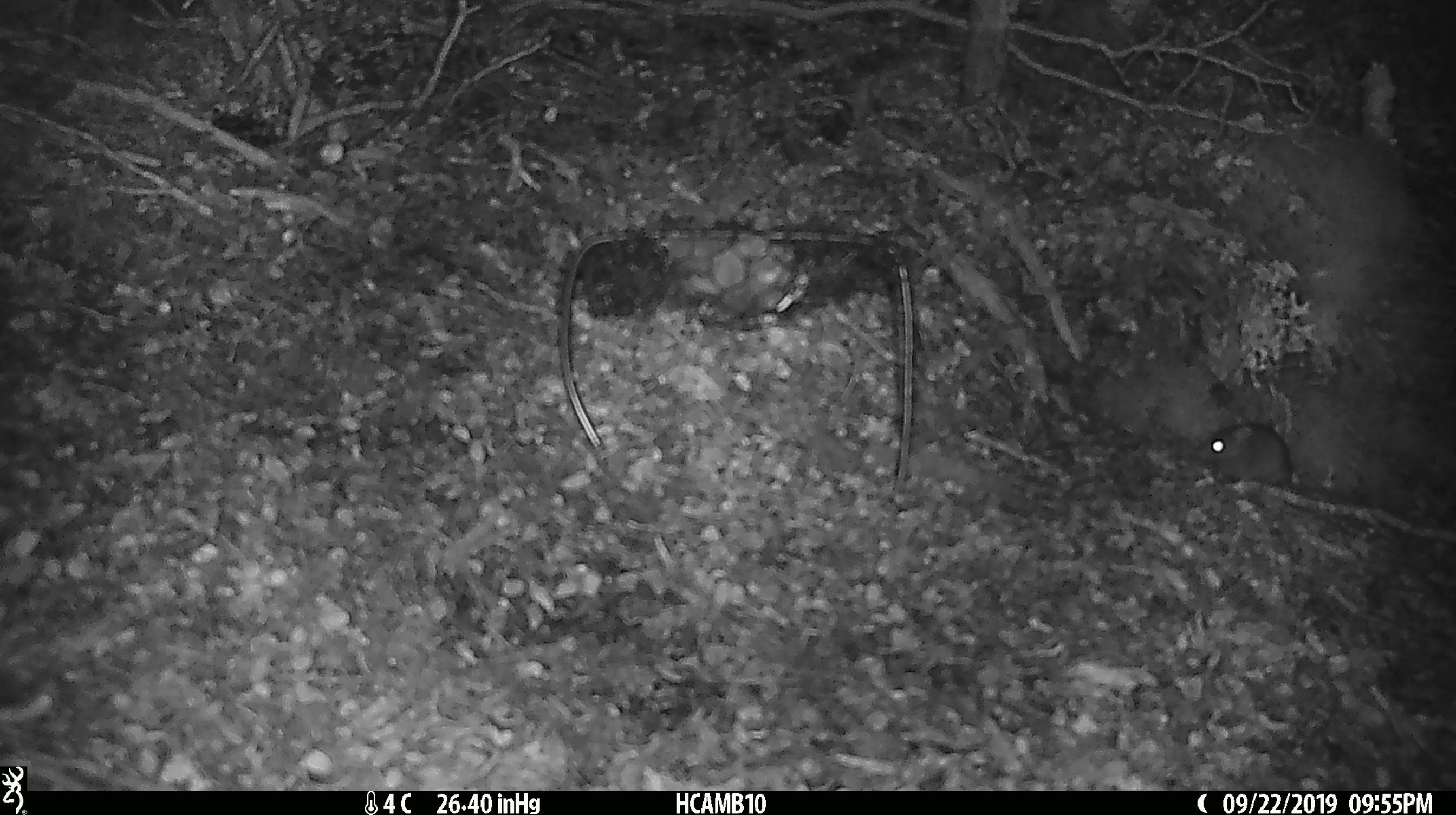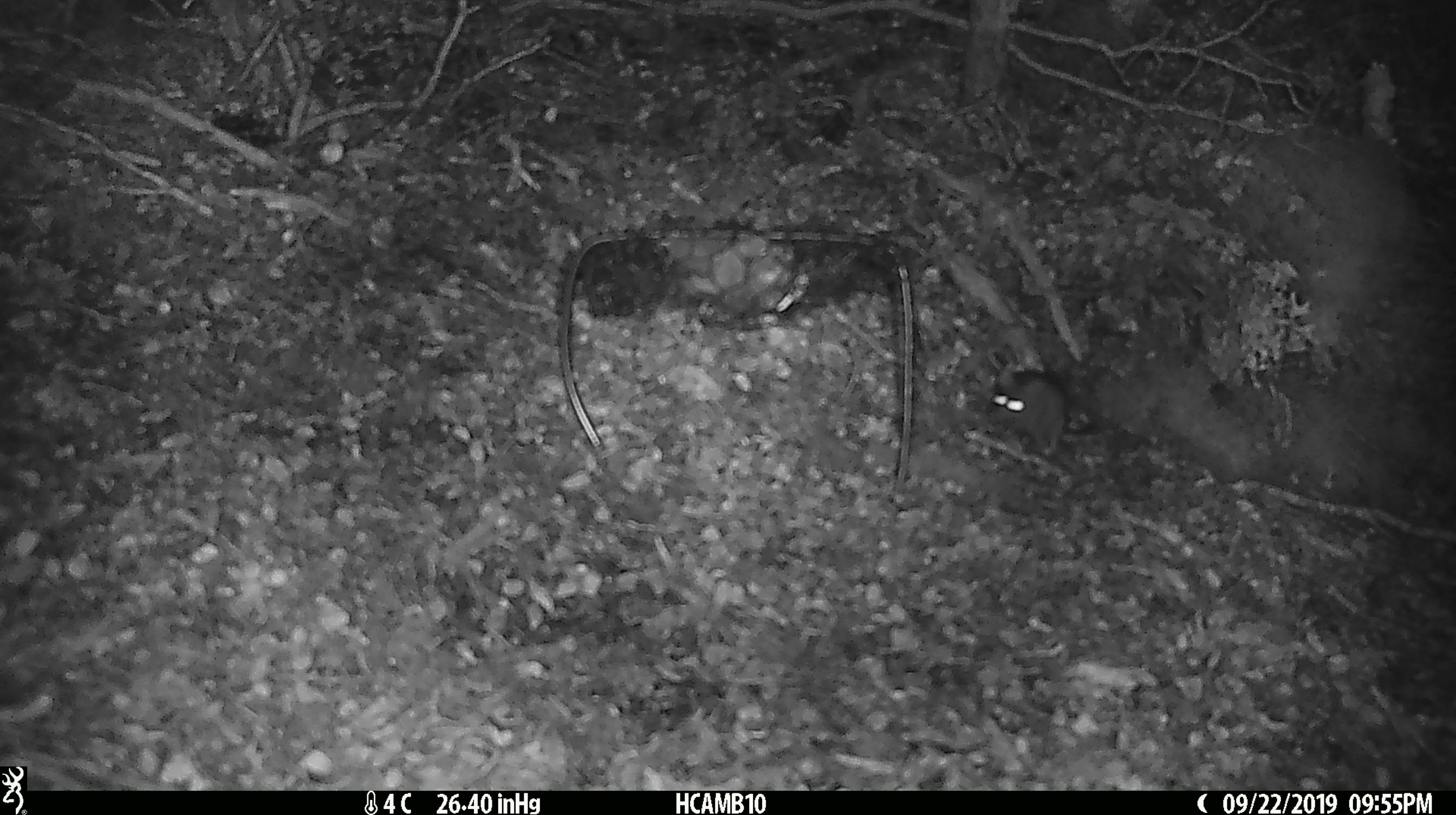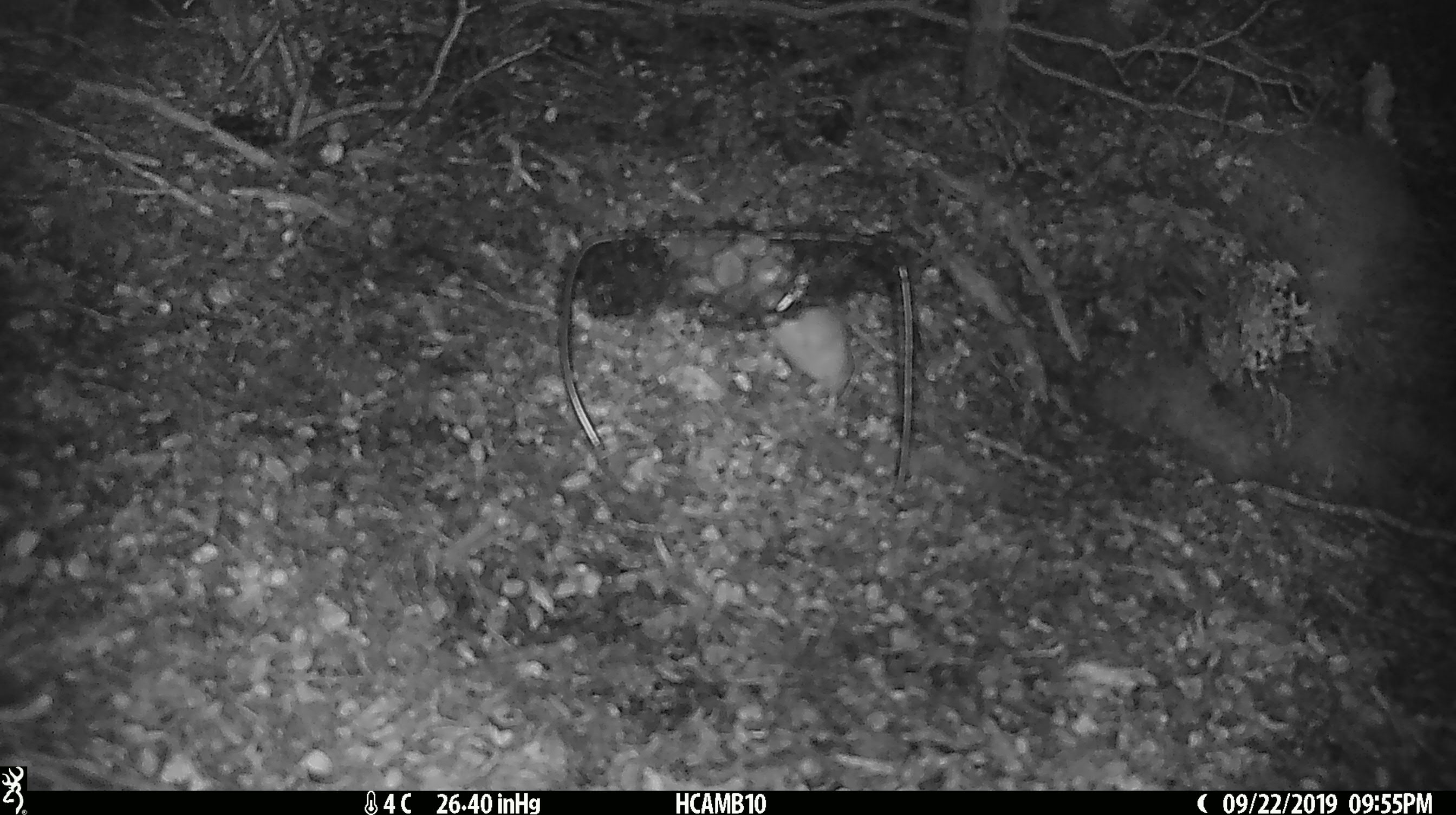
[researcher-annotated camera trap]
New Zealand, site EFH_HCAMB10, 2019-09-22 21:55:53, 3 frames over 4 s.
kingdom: Animalia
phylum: Chordata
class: Mammalia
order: Rodentia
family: Muridae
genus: Mus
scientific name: Mus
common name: mouse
Mouse (Mus).